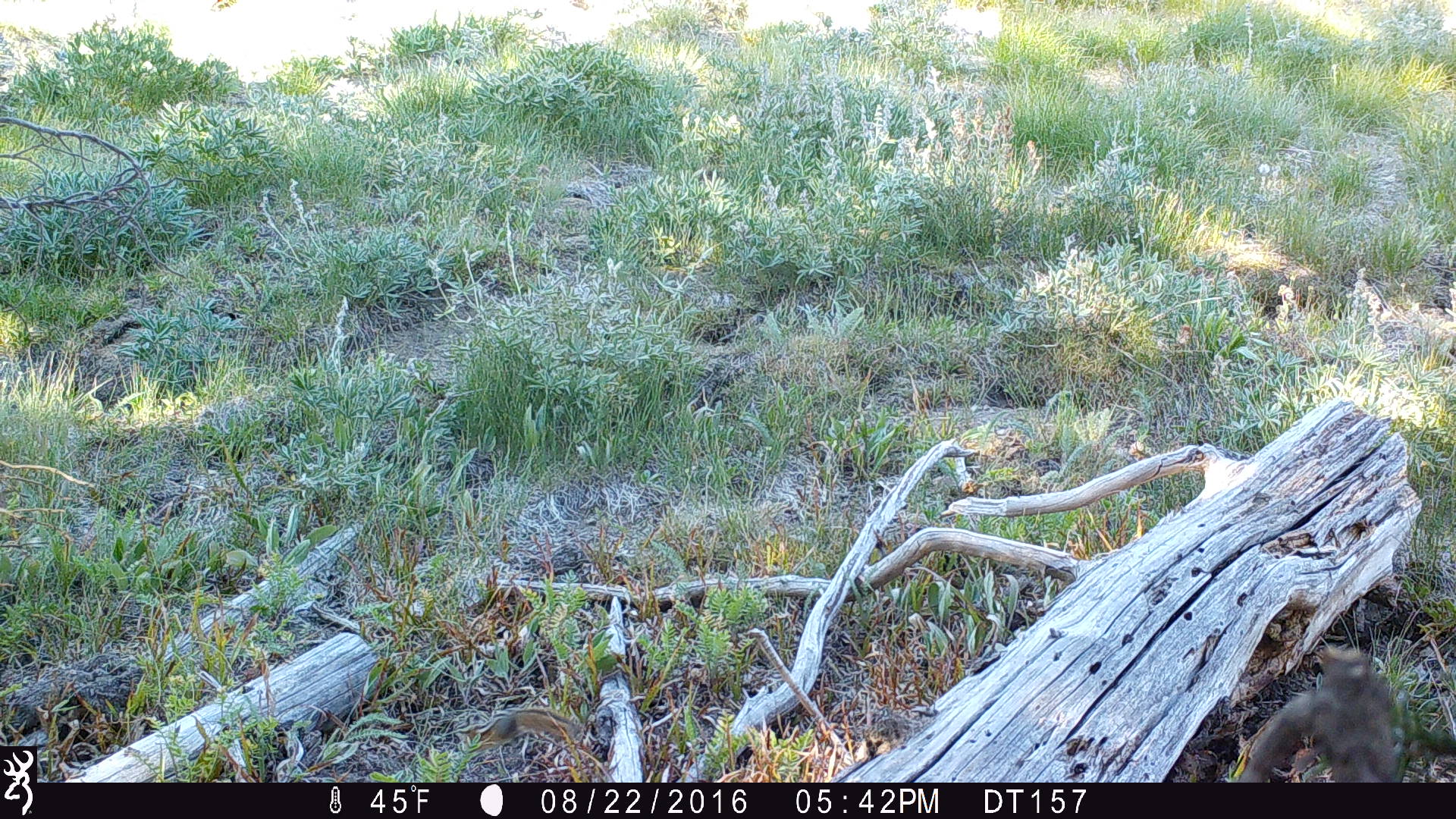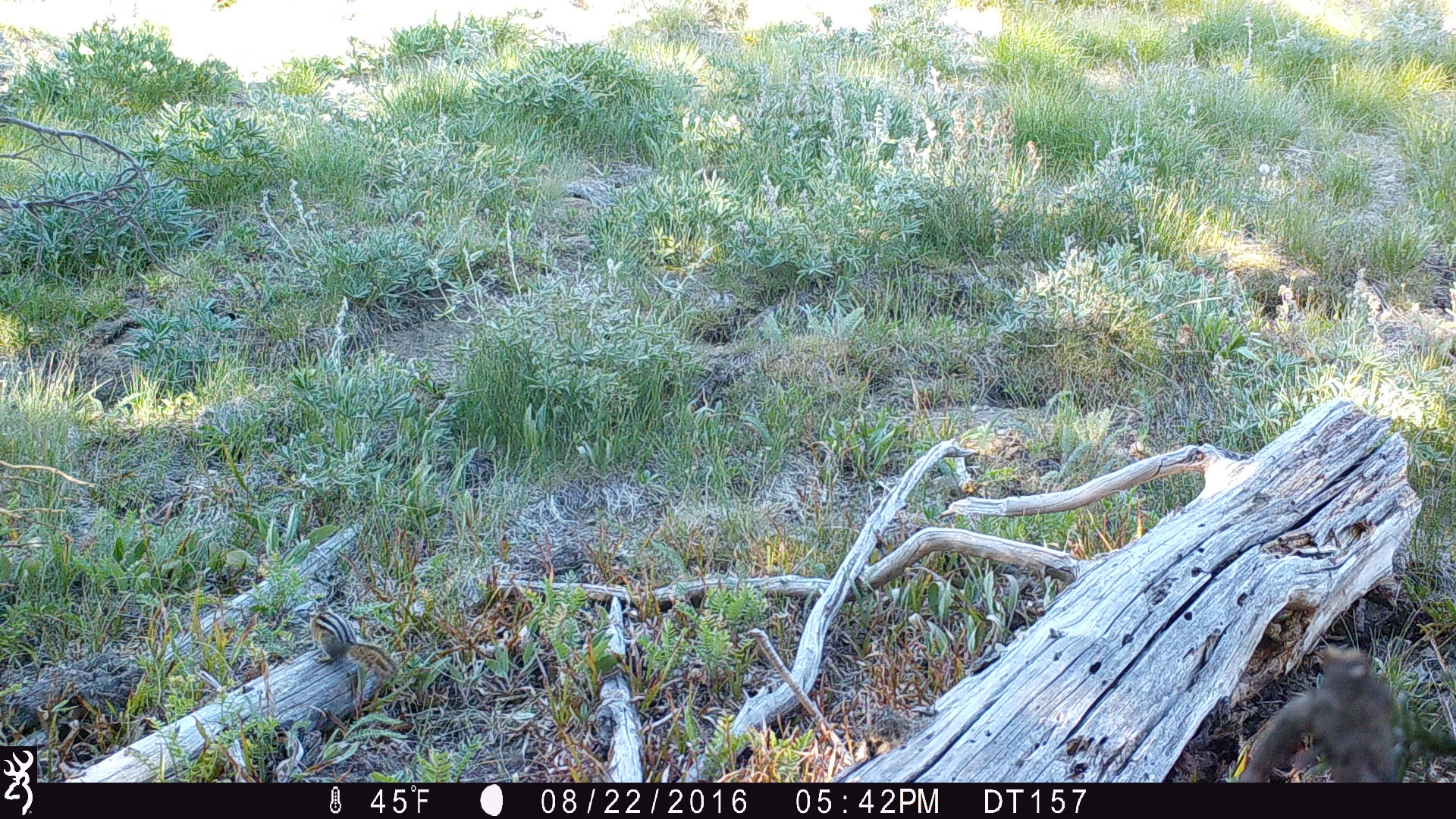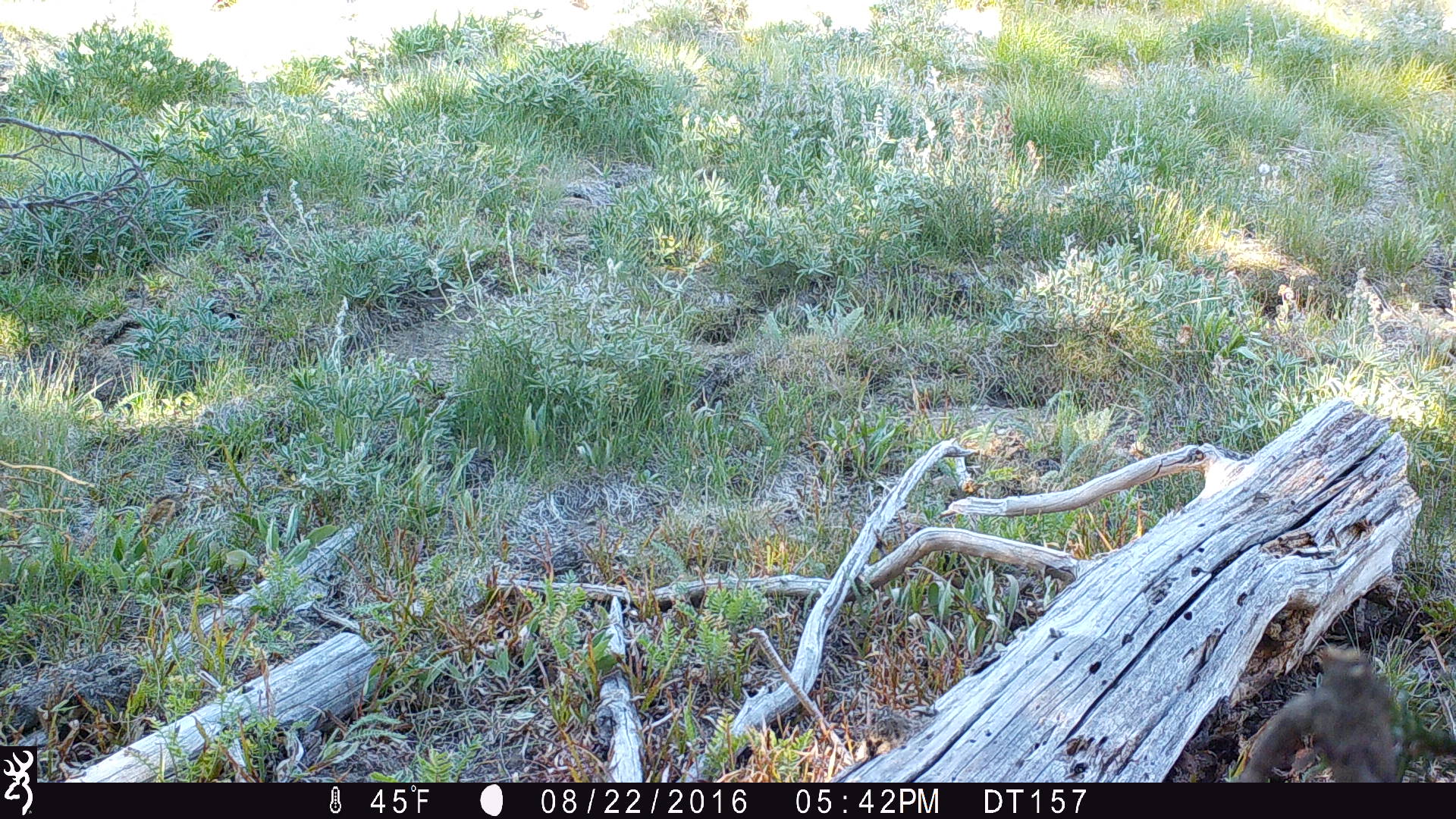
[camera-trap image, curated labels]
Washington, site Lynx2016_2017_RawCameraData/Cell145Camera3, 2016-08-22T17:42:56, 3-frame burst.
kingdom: Animalia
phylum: Chordata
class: Mammalia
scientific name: Mammalia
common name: small mammal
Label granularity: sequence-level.